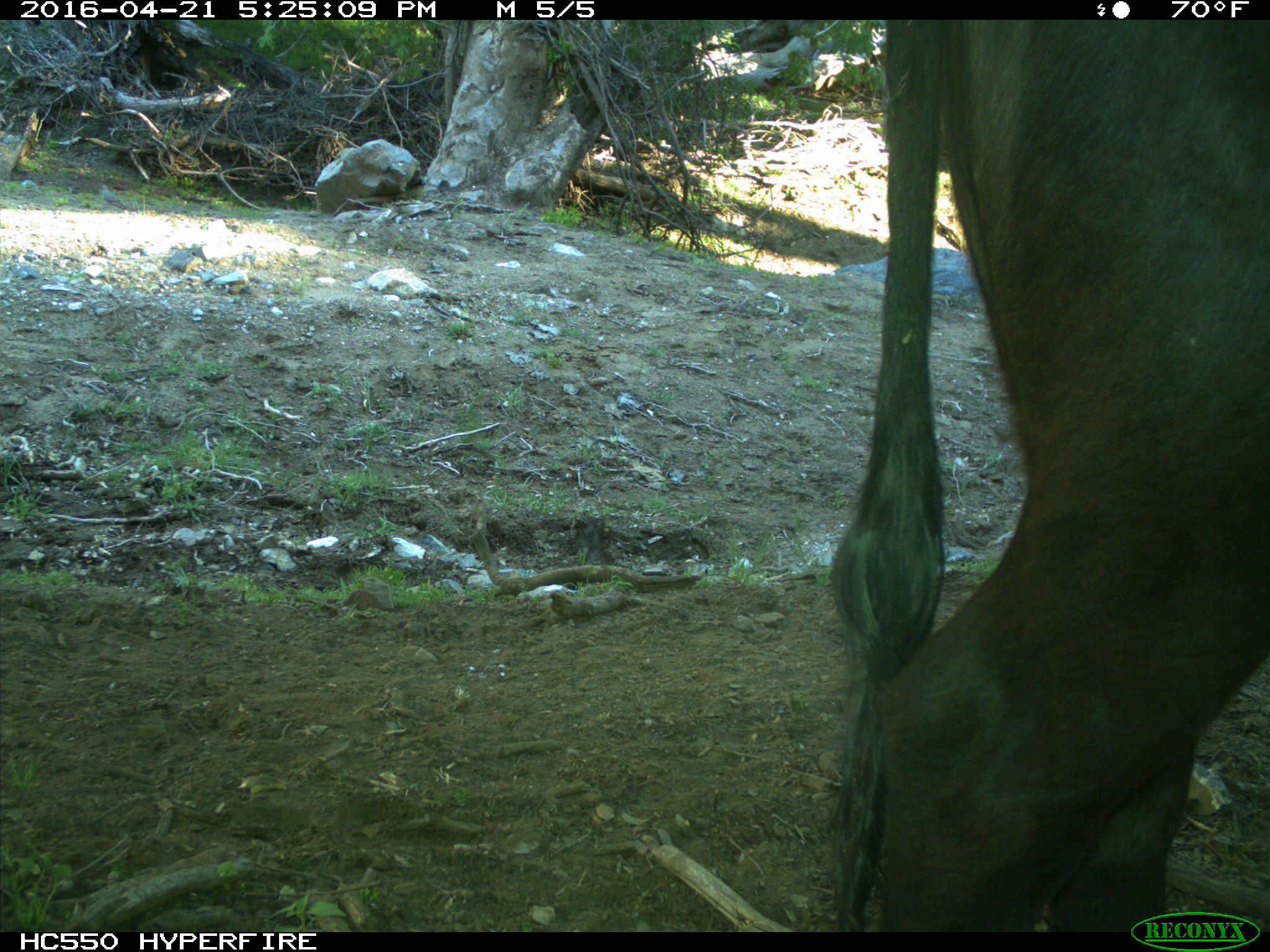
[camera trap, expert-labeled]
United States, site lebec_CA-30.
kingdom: Animalia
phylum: Chordata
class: Mammalia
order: Artiodactyla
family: Bovidae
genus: Bos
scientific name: Bos taurus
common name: domestic cow